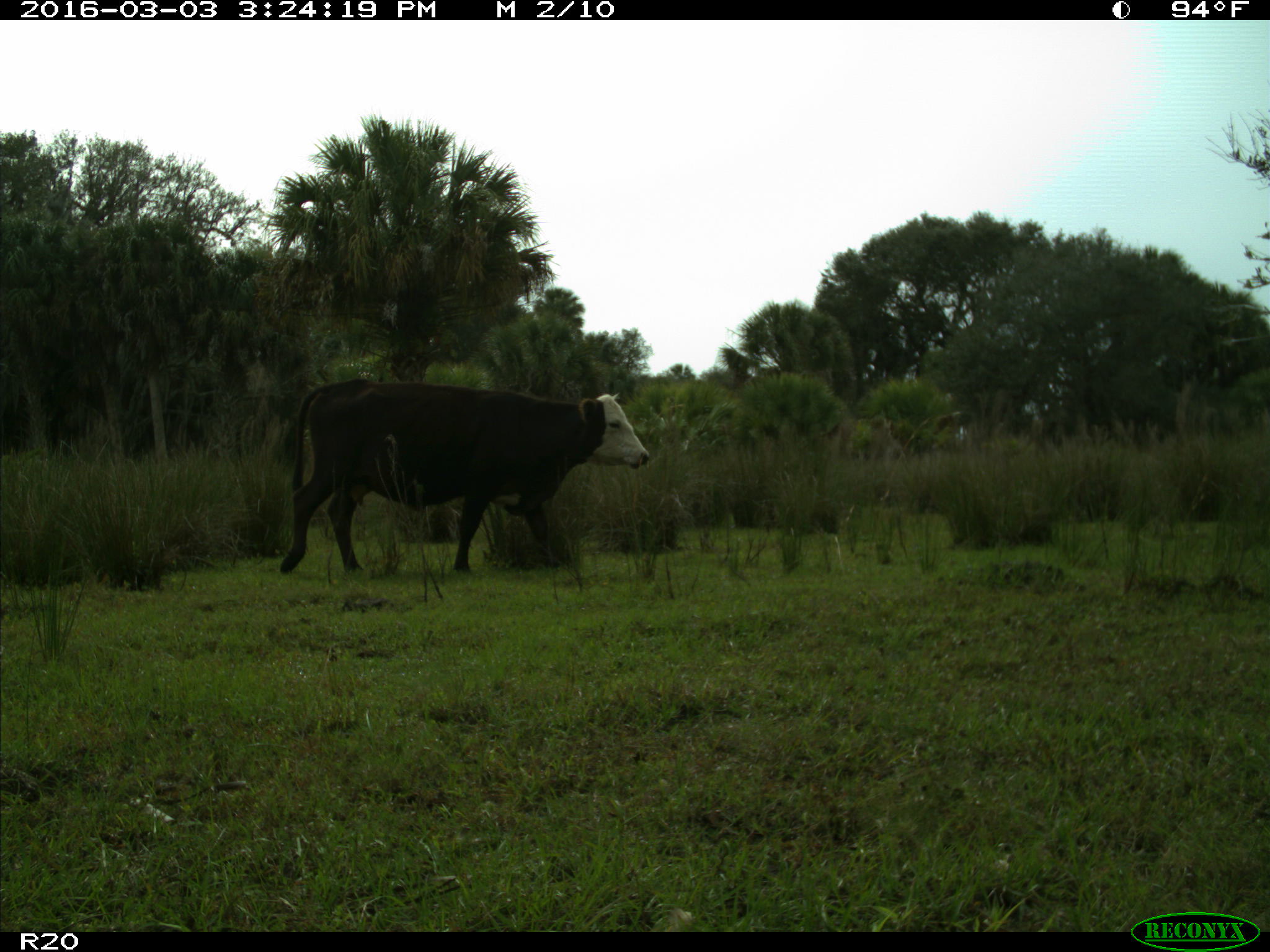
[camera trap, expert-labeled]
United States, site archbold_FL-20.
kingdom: Animalia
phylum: Chordata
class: Mammalia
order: Artiodactyla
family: Bovidae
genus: Bos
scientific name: Bos taurus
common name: domestic cow